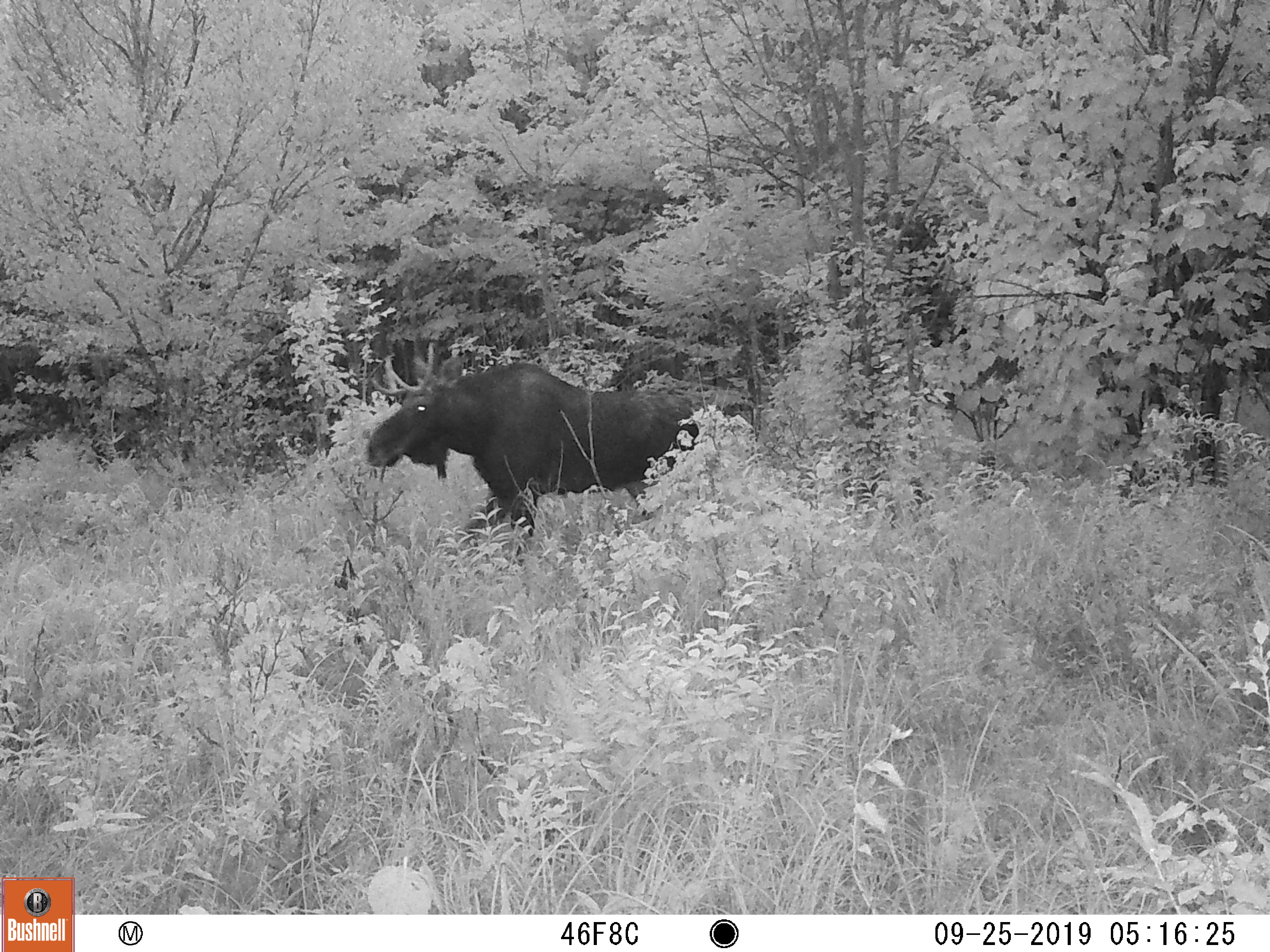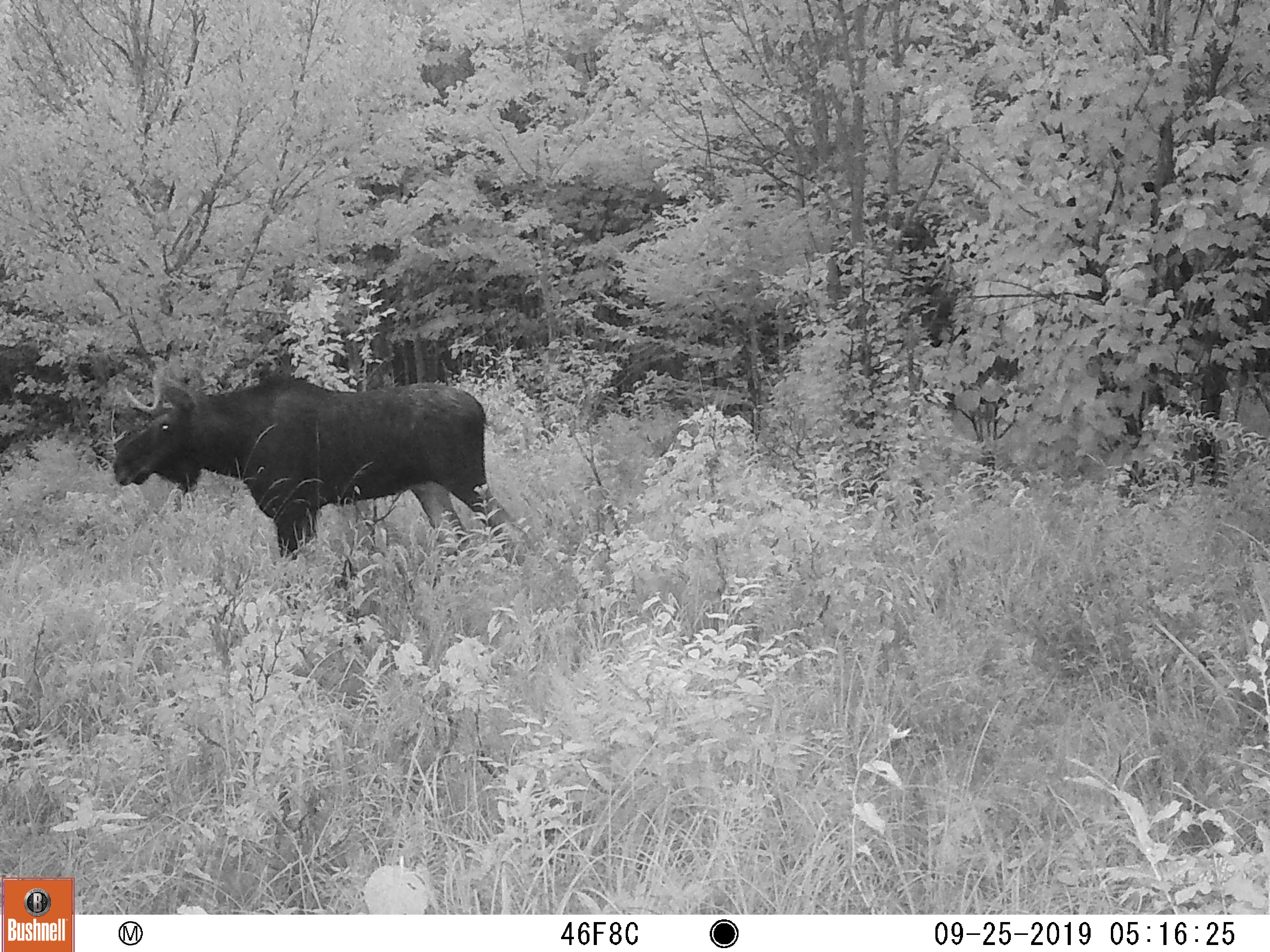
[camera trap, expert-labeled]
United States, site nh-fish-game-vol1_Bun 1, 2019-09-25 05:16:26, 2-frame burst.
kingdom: Animalia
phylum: Chordata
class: Mammalia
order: Artiodactyla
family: Cervidae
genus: Alces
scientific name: Alces alces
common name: moose